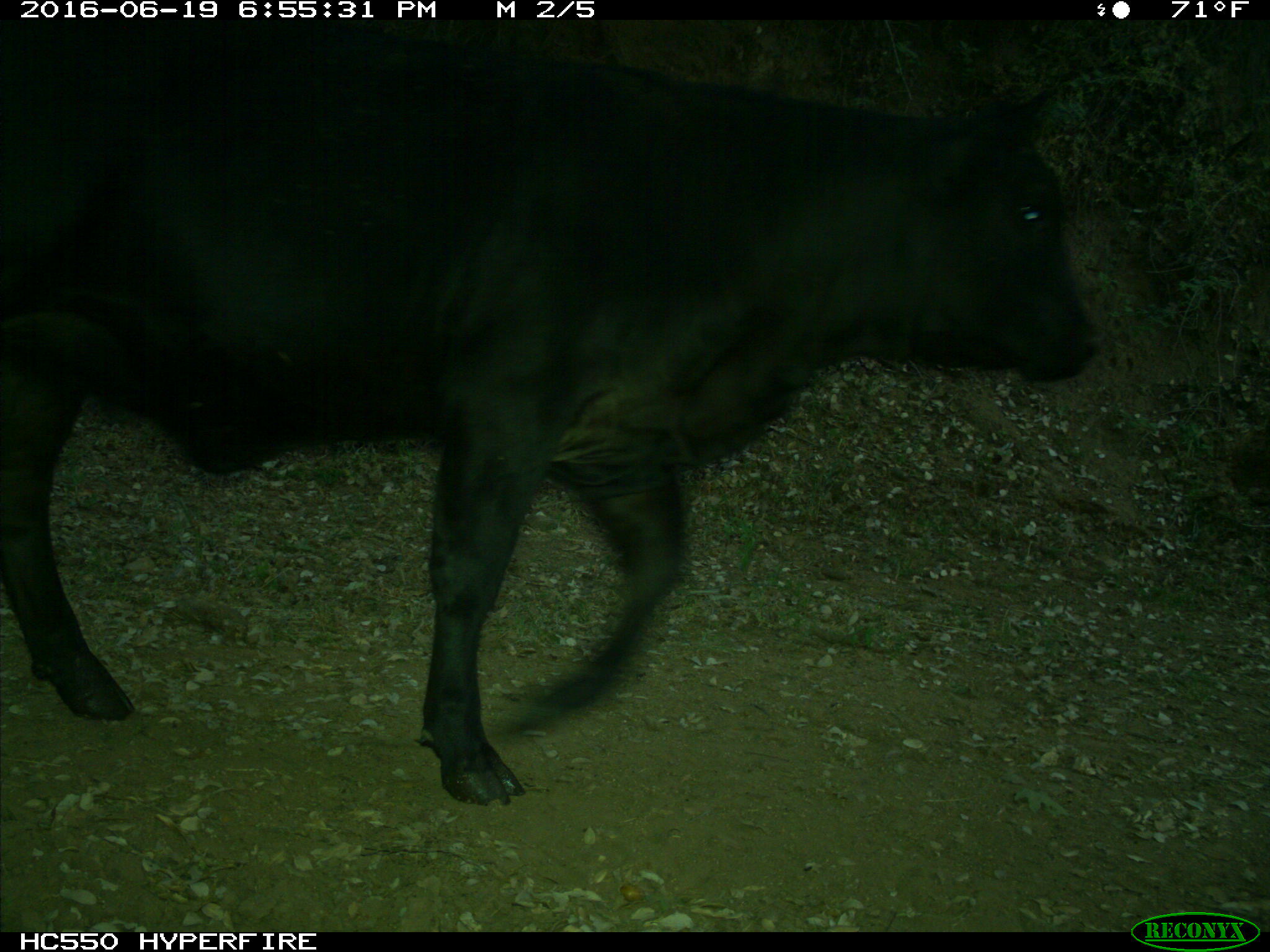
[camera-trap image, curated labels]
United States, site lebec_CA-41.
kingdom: Animalia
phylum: Chordata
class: Mammalia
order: Artiodactyla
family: Bovidae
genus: Bos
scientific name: Bos taurus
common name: domestic cow